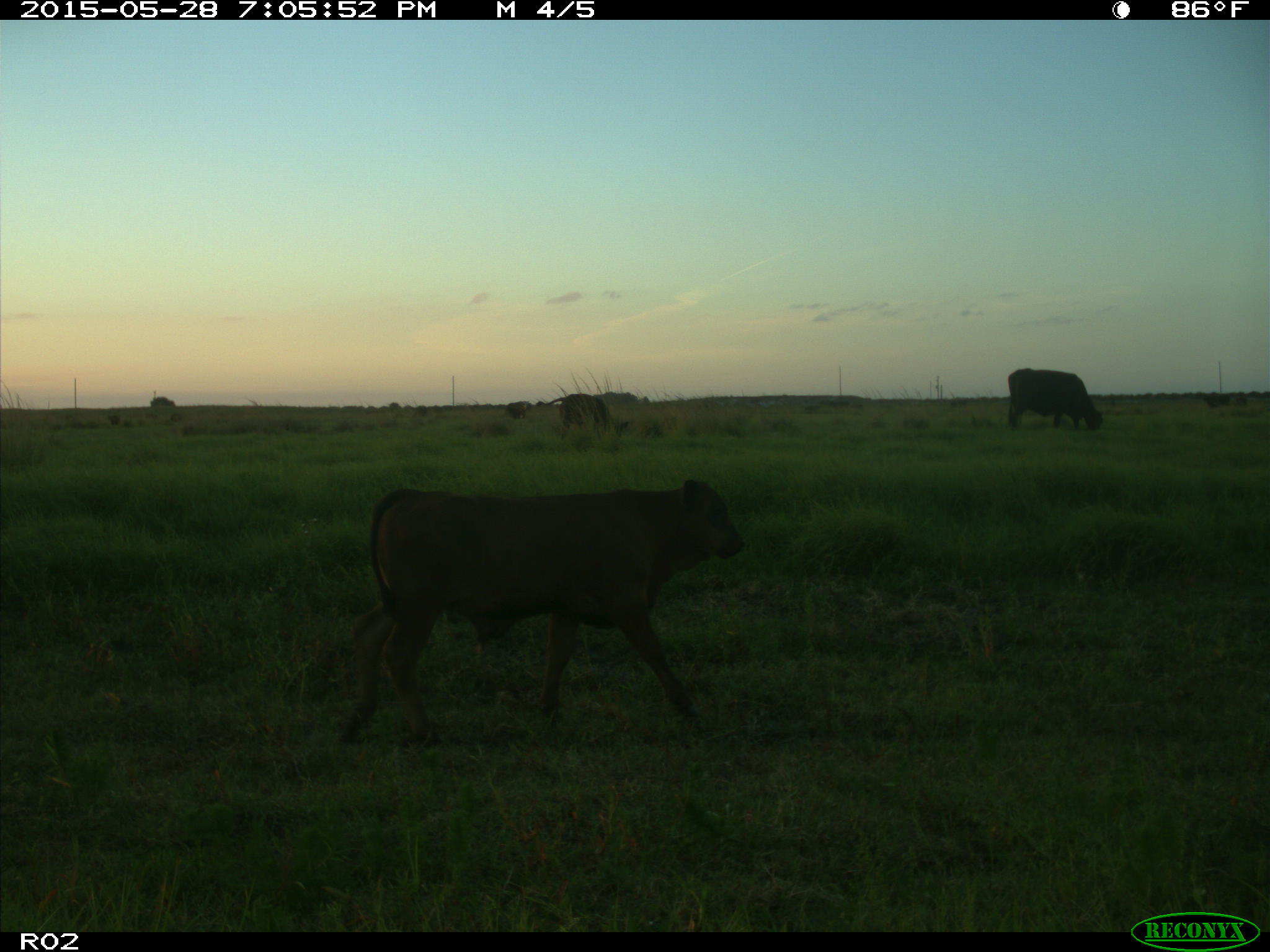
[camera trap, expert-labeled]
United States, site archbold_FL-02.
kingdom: Animalia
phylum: Chordata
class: Mammalia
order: Artiodactyla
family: Bovidae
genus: Bos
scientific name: Bos taurus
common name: domestic cow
Bos taurus (domestic cow).